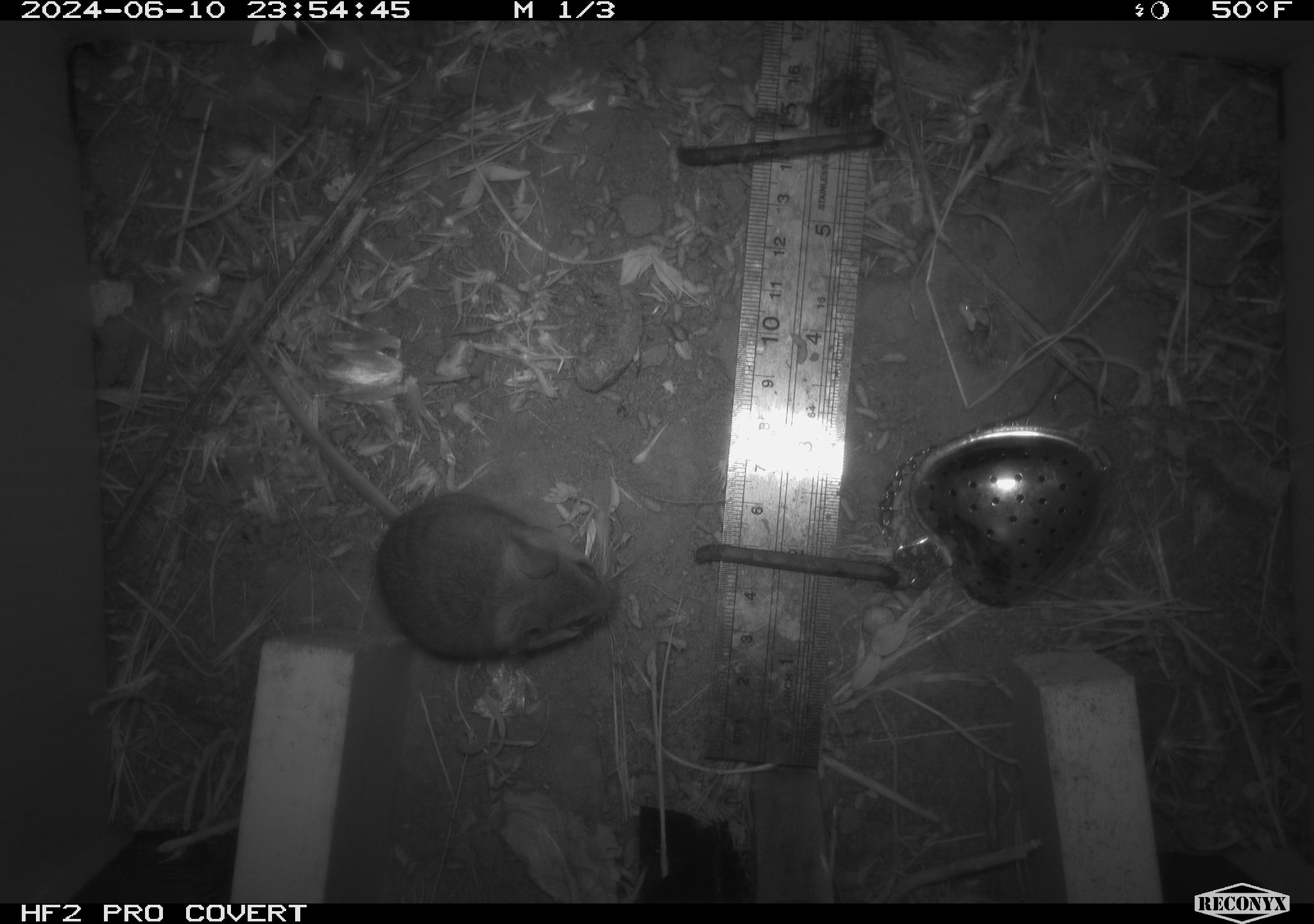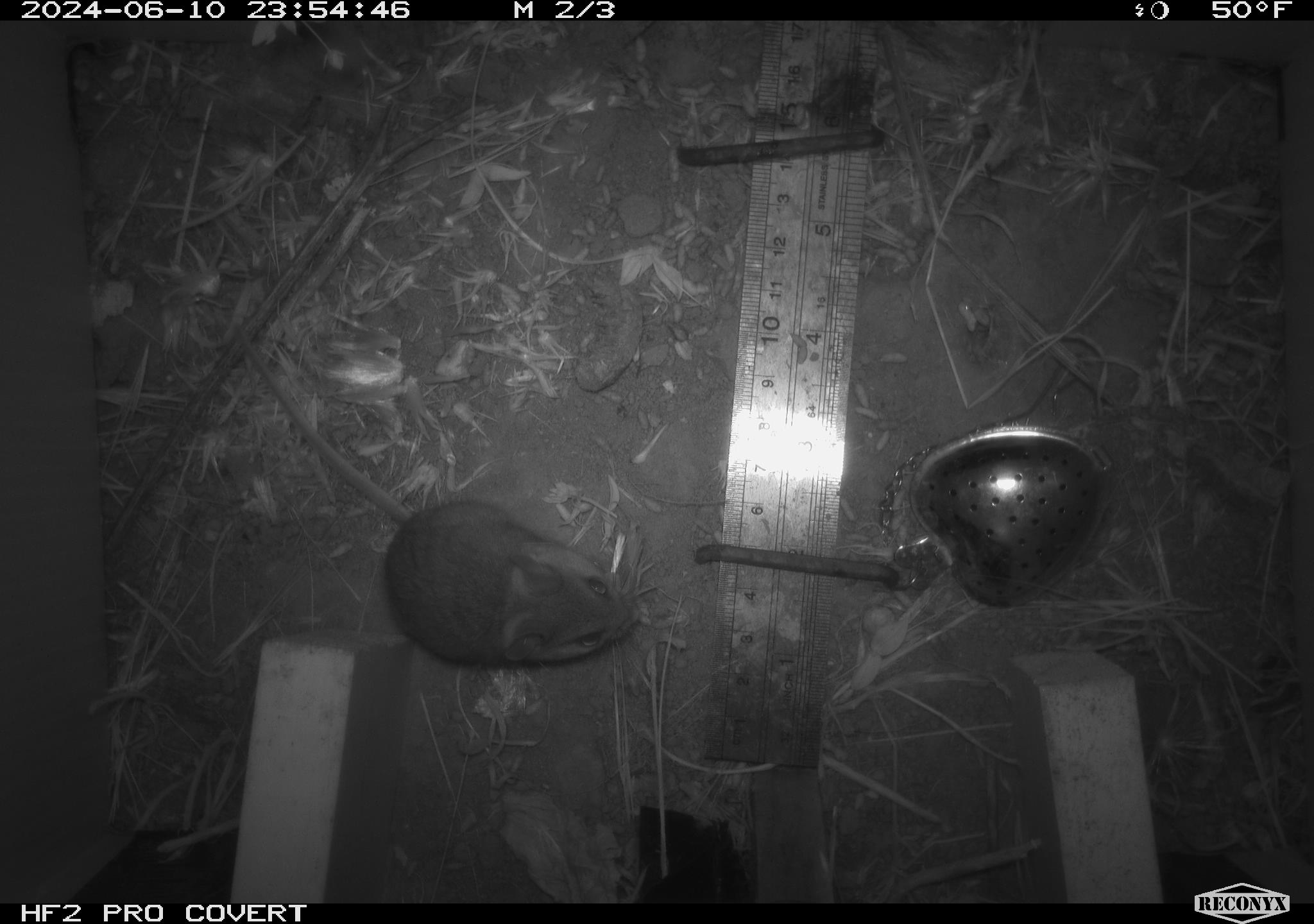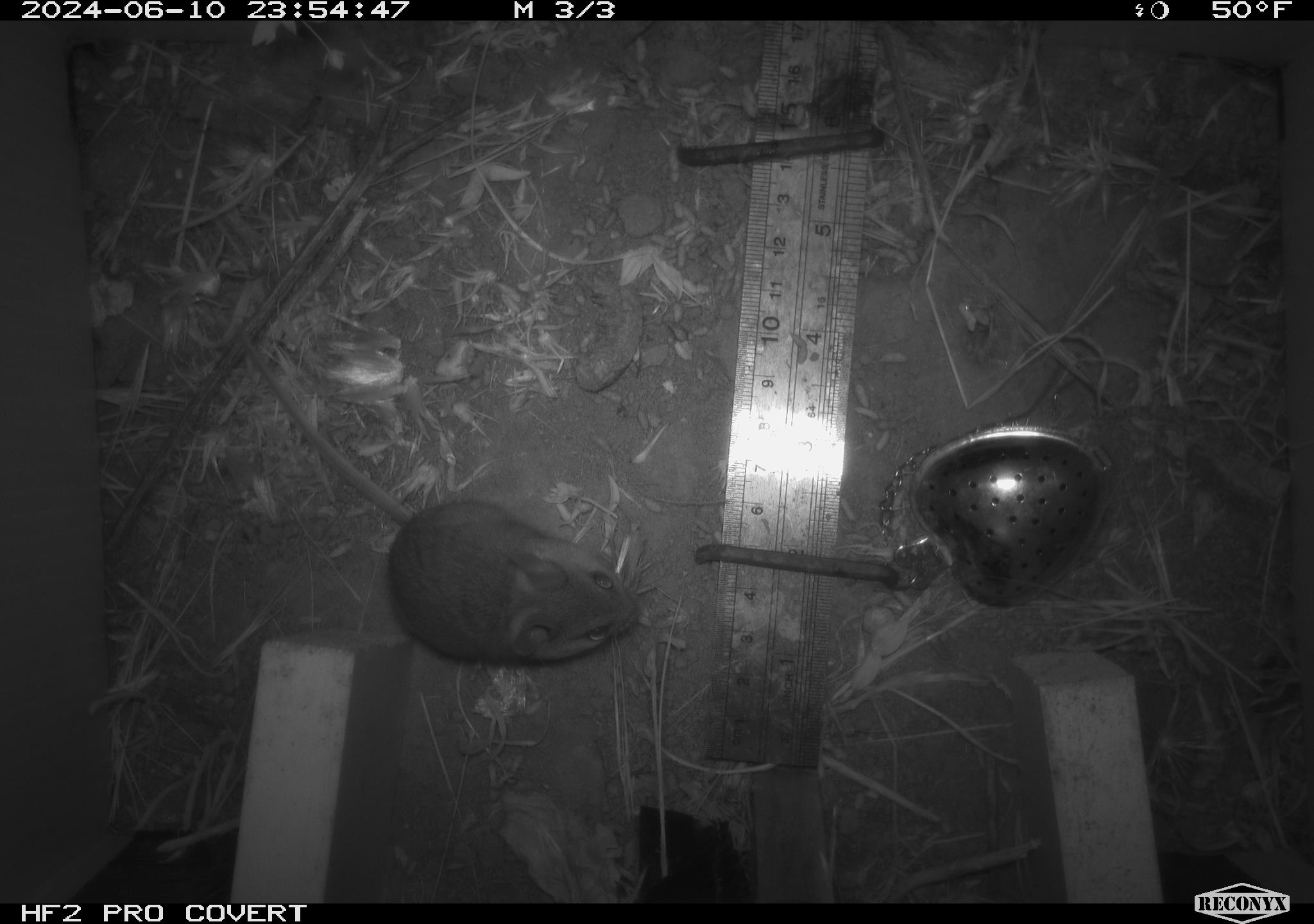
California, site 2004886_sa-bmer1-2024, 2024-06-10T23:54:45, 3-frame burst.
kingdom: Animalia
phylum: Chordata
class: Mammalia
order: Rodentia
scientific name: Rodentia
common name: mouse species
Mouse species (Rodentia).